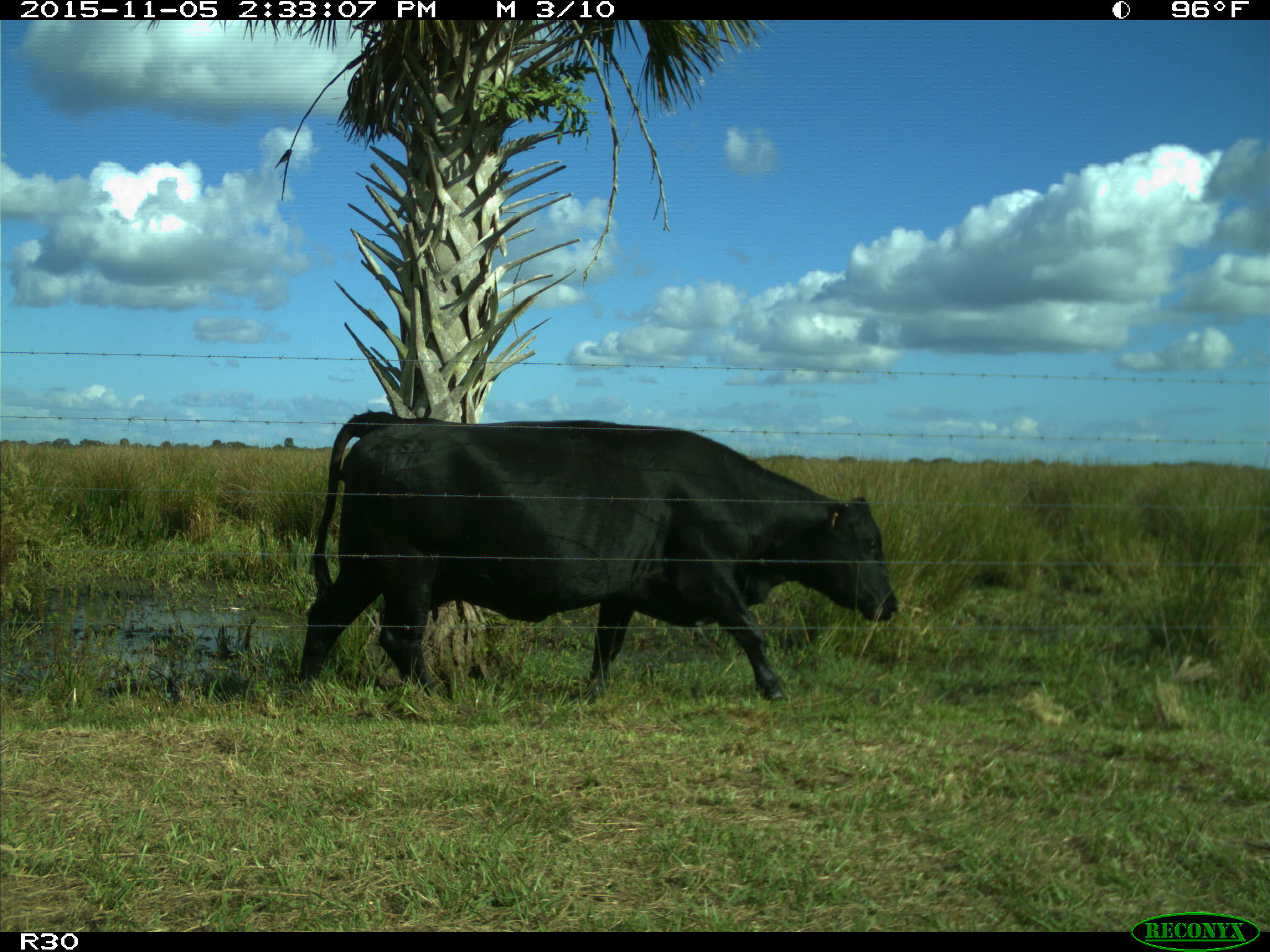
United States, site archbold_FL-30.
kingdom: Animalia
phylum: Chordata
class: Mammalia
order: Artiodactyla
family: Bovidae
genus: Bos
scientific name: Bos taurus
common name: domestic cow